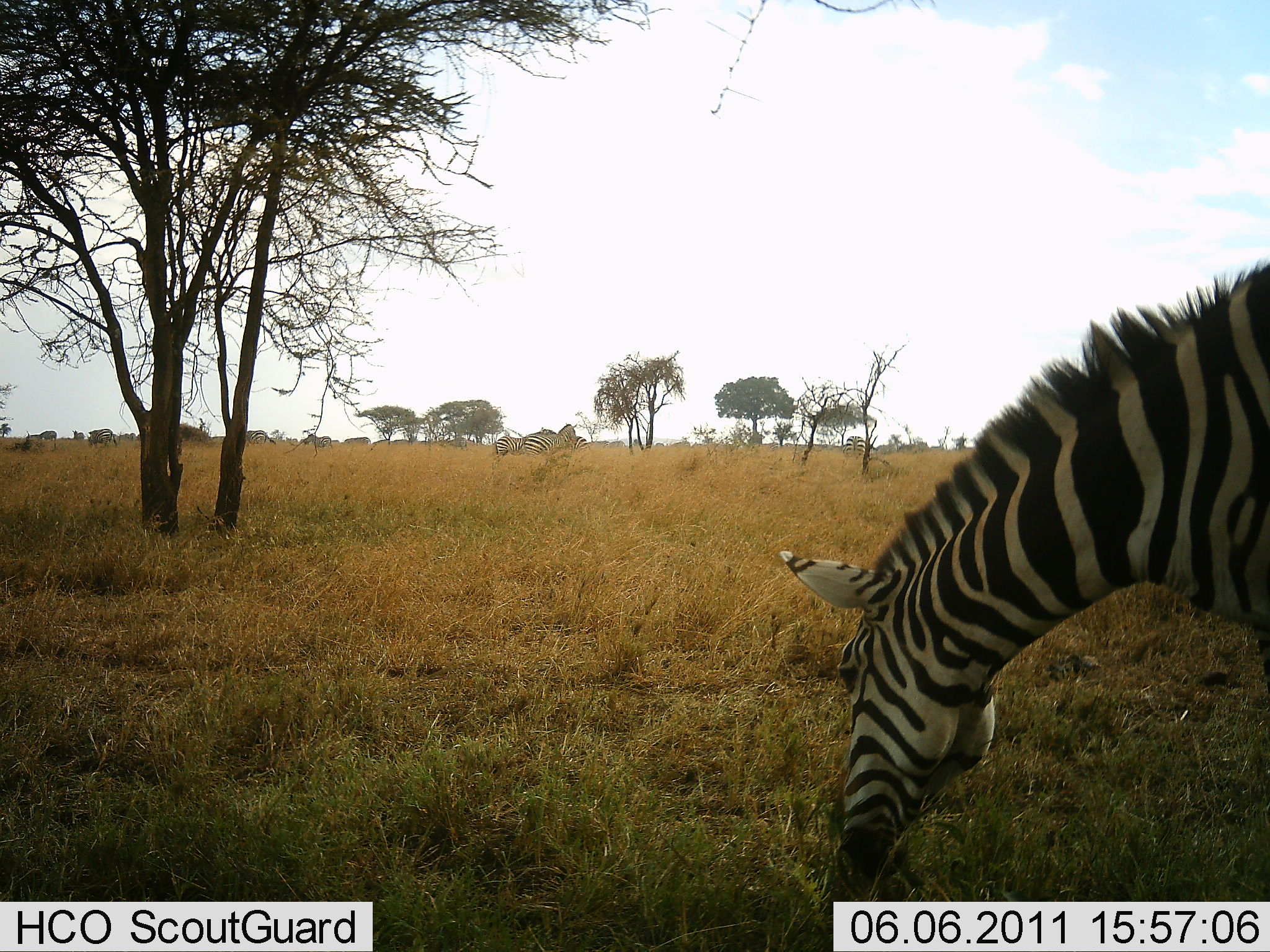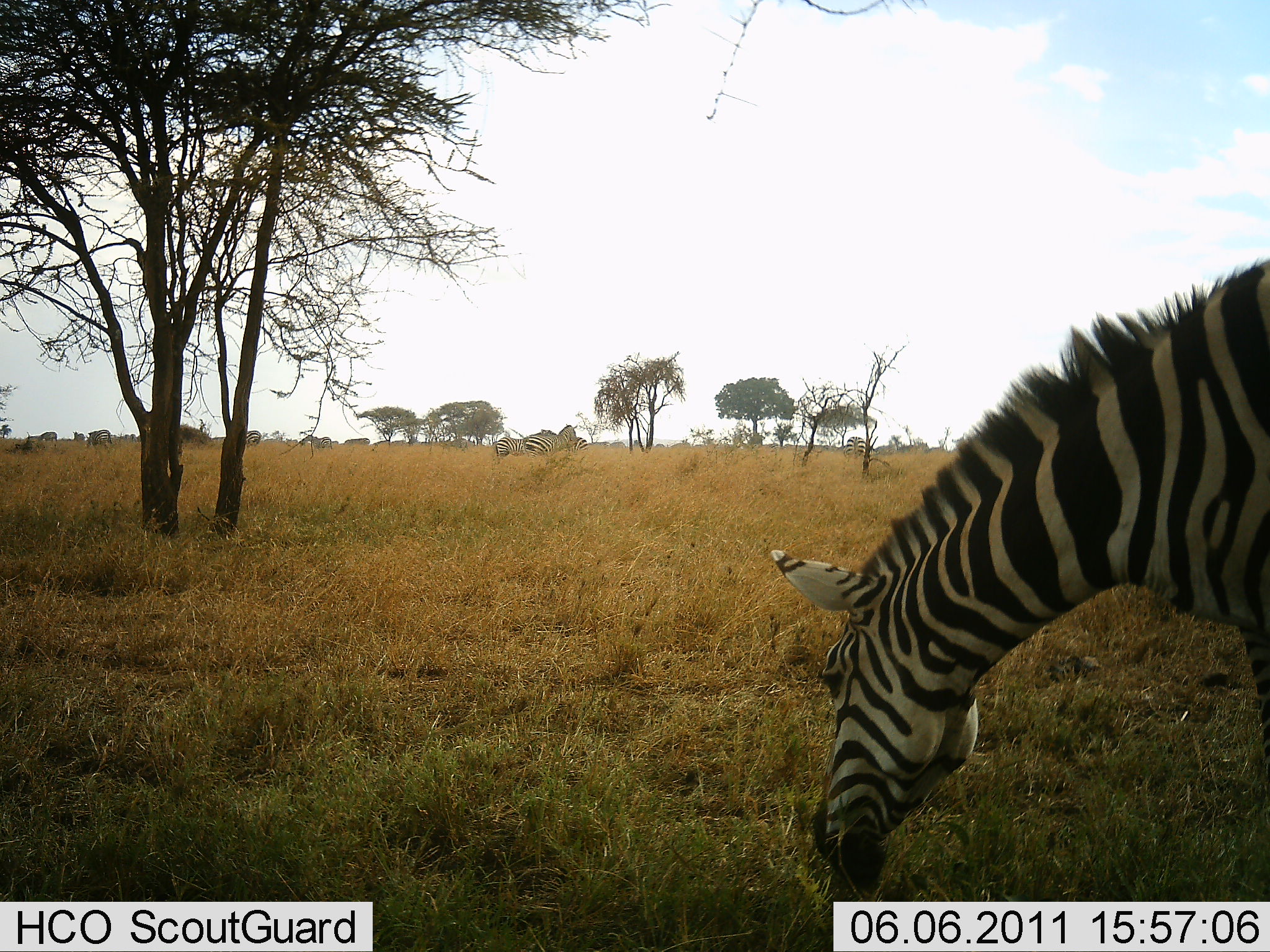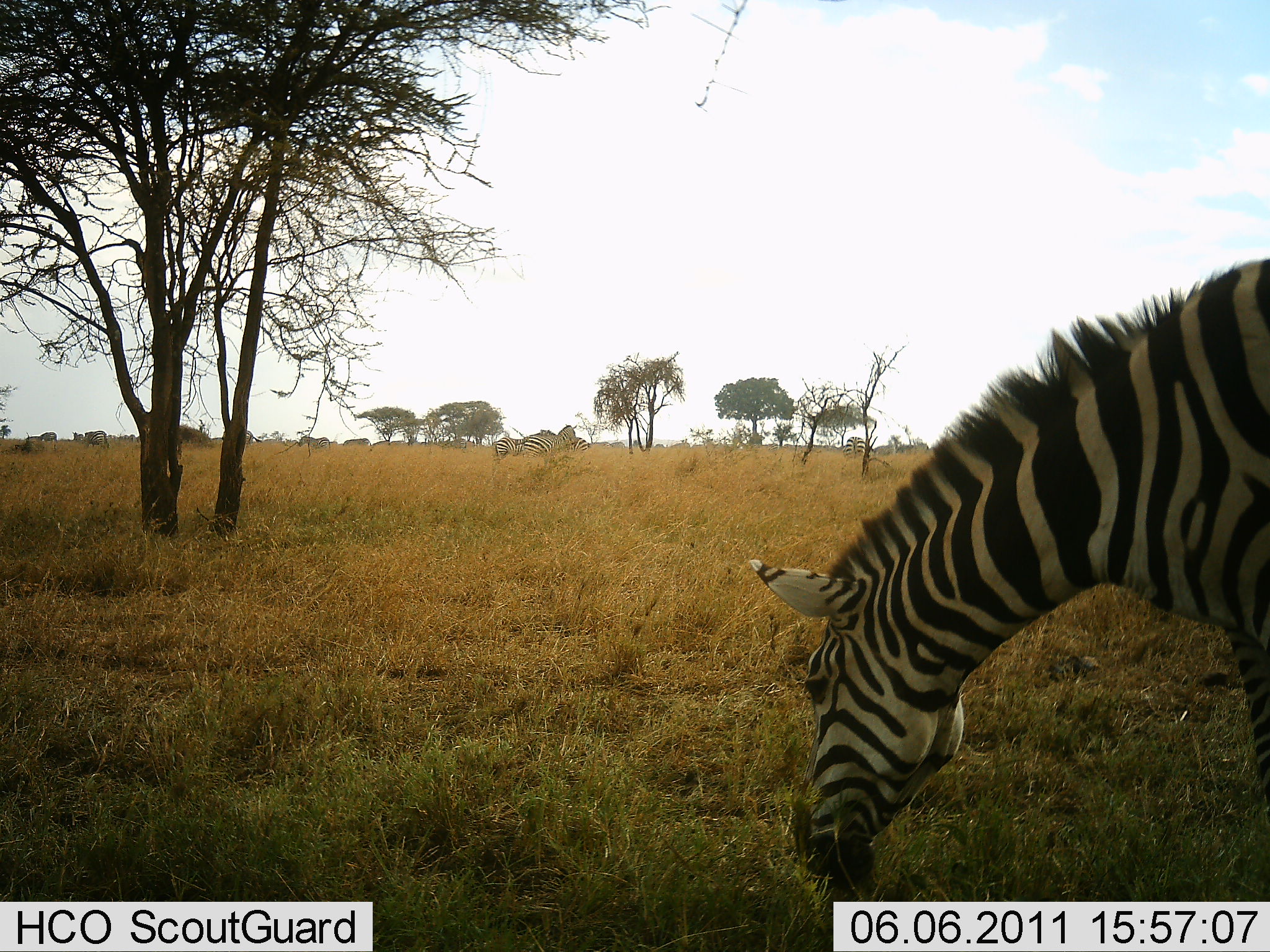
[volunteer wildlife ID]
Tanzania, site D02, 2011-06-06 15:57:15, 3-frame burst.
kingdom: Animalia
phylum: Chordata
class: Mammalia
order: Perissodactyla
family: Equidae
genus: Equus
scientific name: Equus quagga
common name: plains zebra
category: zebra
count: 1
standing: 45%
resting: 0%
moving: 9%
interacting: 0%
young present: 0%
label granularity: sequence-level